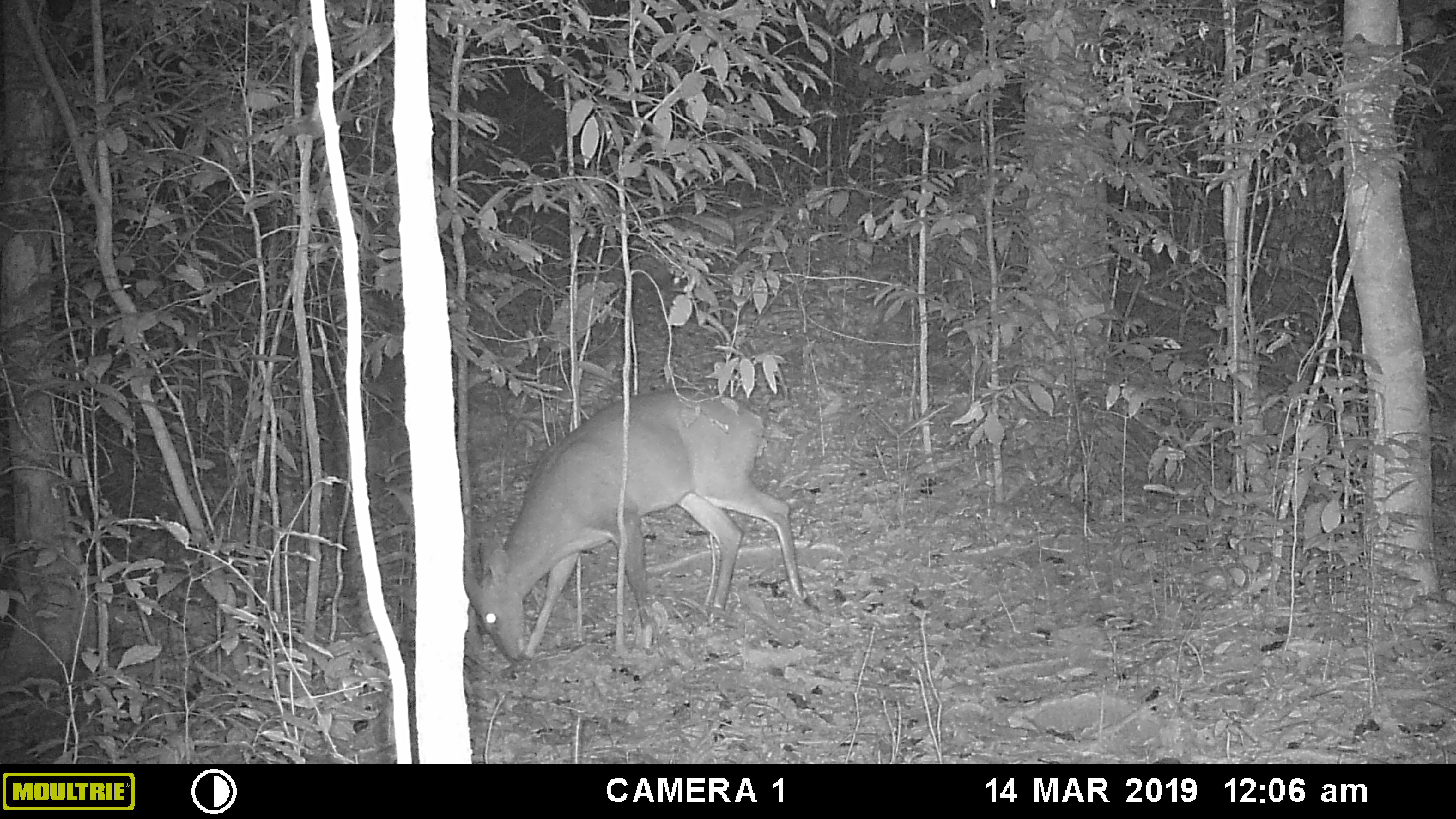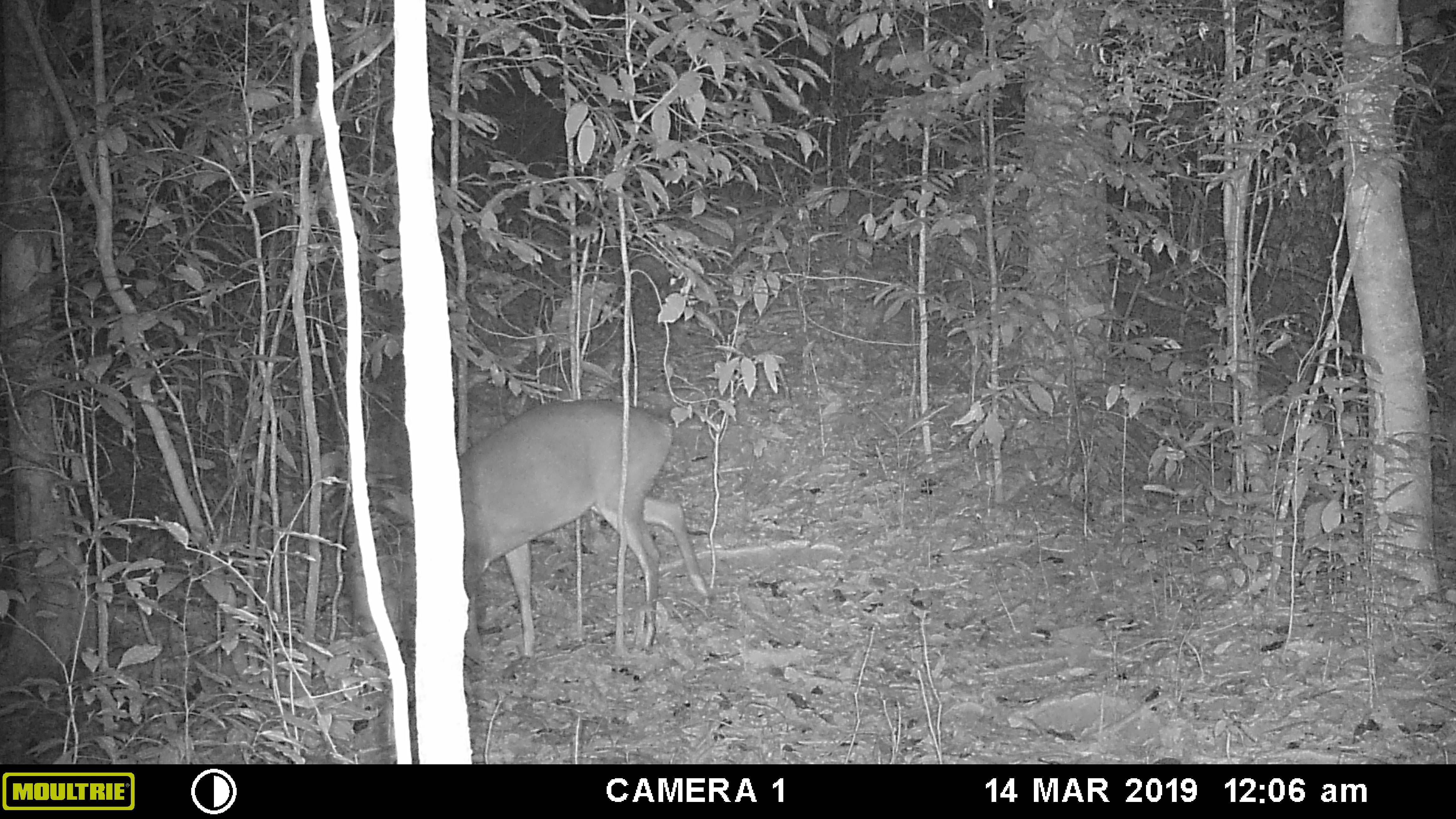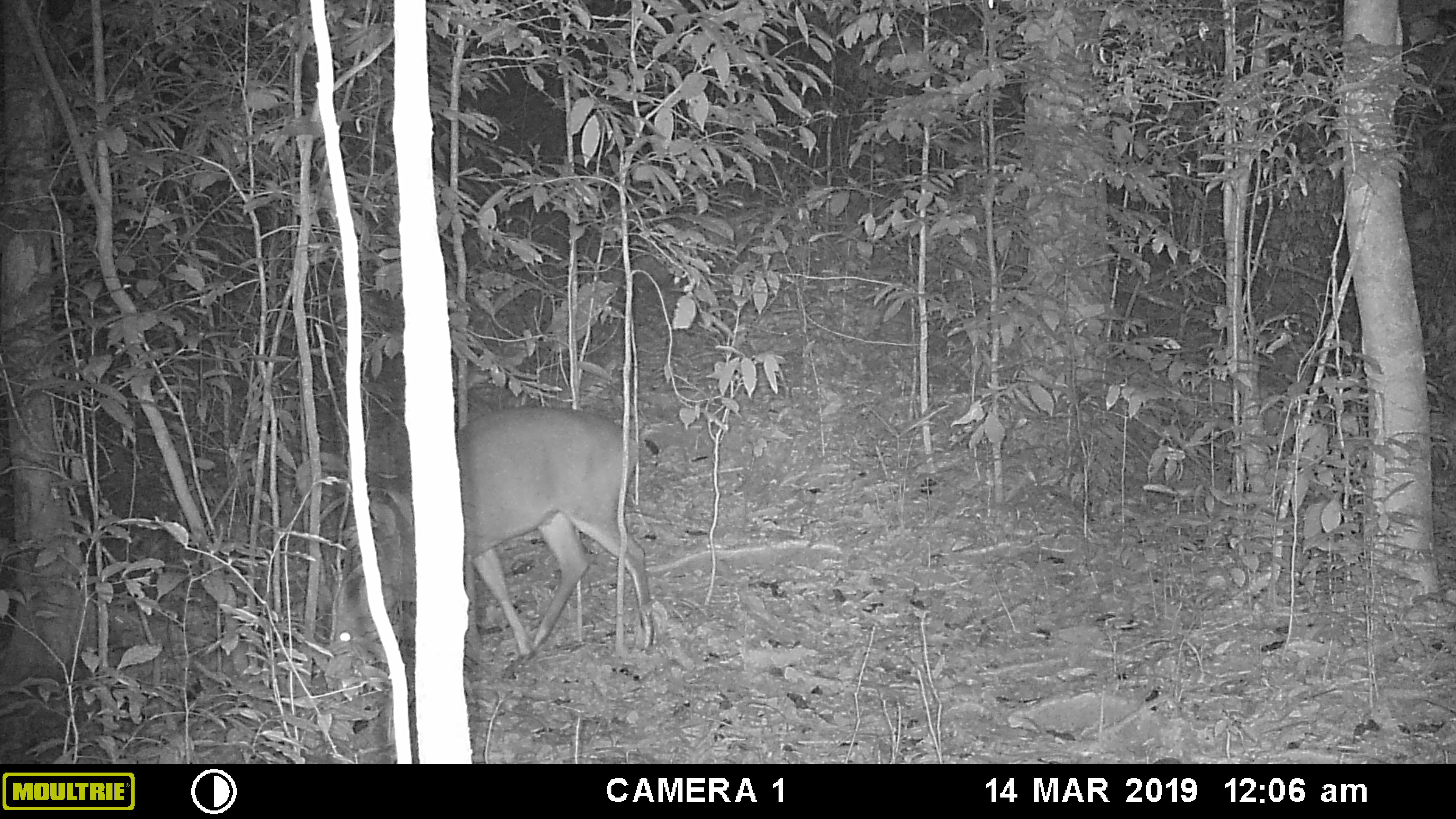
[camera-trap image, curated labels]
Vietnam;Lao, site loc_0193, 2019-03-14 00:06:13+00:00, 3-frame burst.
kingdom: Animalia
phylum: Chordata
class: Mammalia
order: Artiodactyla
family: Cervidae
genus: Muntiacus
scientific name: Muntiacus vuquangensis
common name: large-antlered muntjac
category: large antlered muntjac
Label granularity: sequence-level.